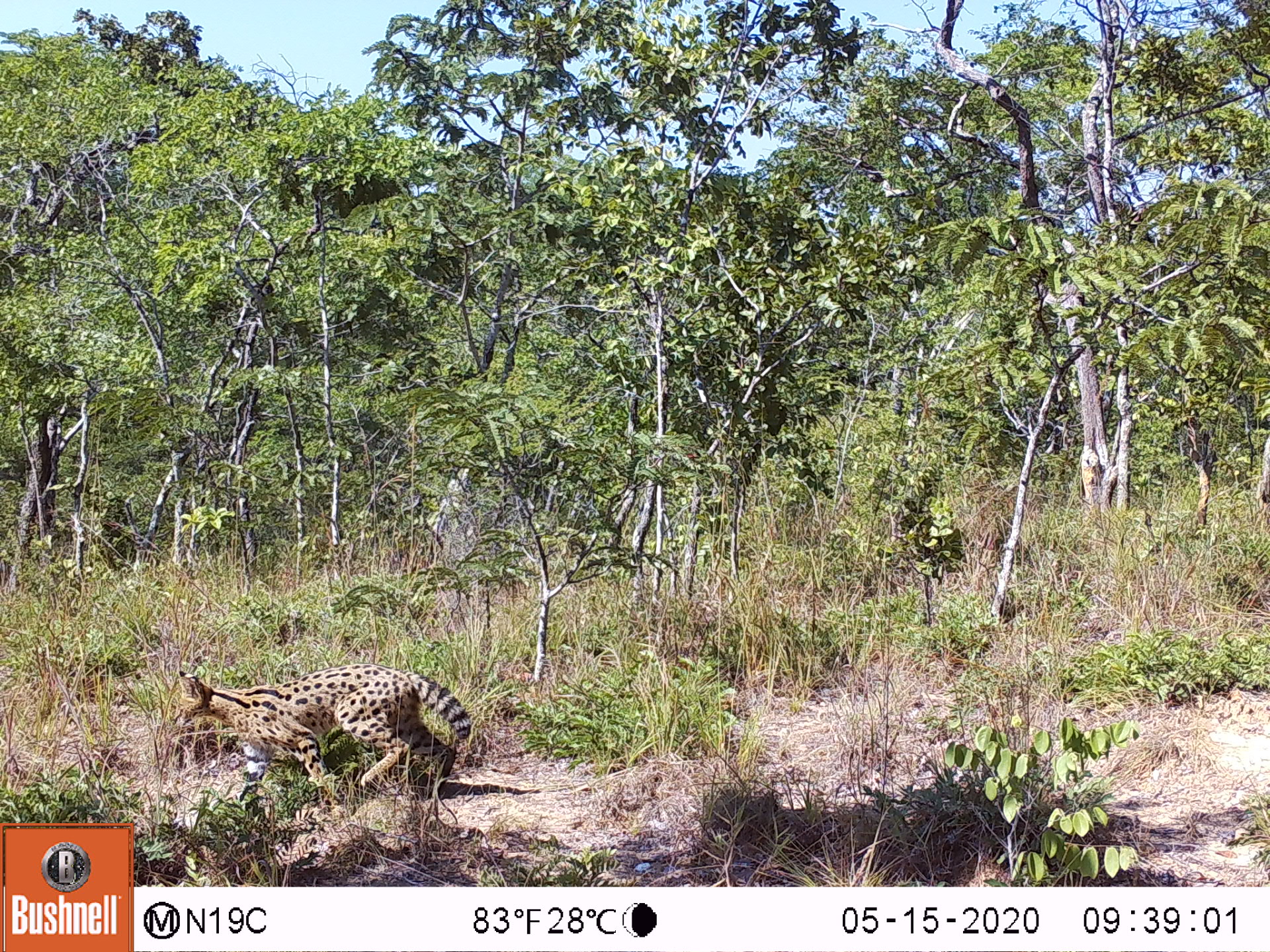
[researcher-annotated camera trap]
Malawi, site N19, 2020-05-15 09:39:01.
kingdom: Animalia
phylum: Chordata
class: Mammalia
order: Carnivora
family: Felidae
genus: Leptailurus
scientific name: Leptailurus serval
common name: serval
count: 1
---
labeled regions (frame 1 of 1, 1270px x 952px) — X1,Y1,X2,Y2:
serval: 167,666,480,797